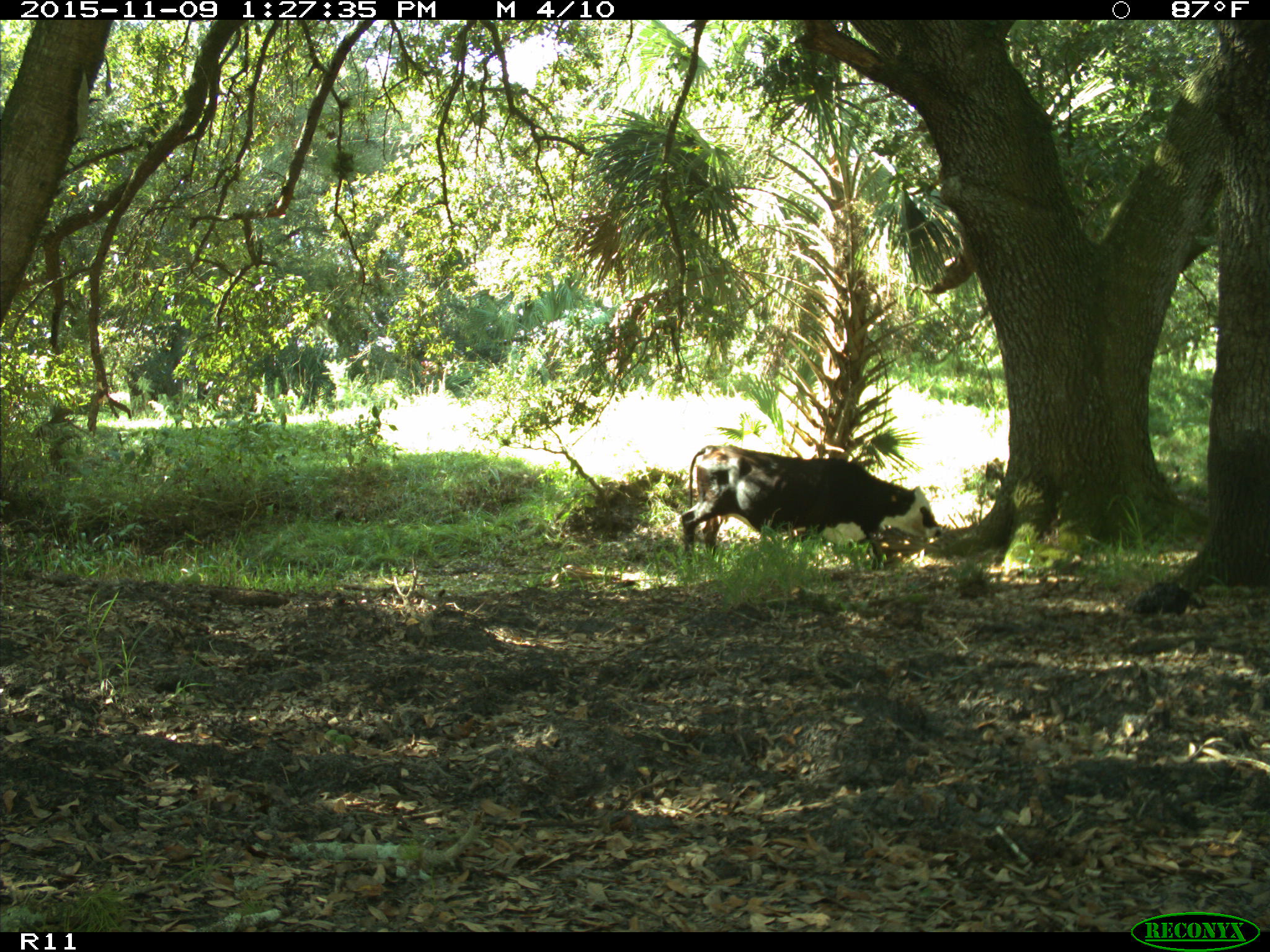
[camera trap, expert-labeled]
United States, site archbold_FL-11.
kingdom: Animalia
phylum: Chordata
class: Mammalia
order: Artiodactyla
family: Bovidae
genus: Bos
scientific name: Bos taurus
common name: domestic cow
Bos taurus (domestic cow).